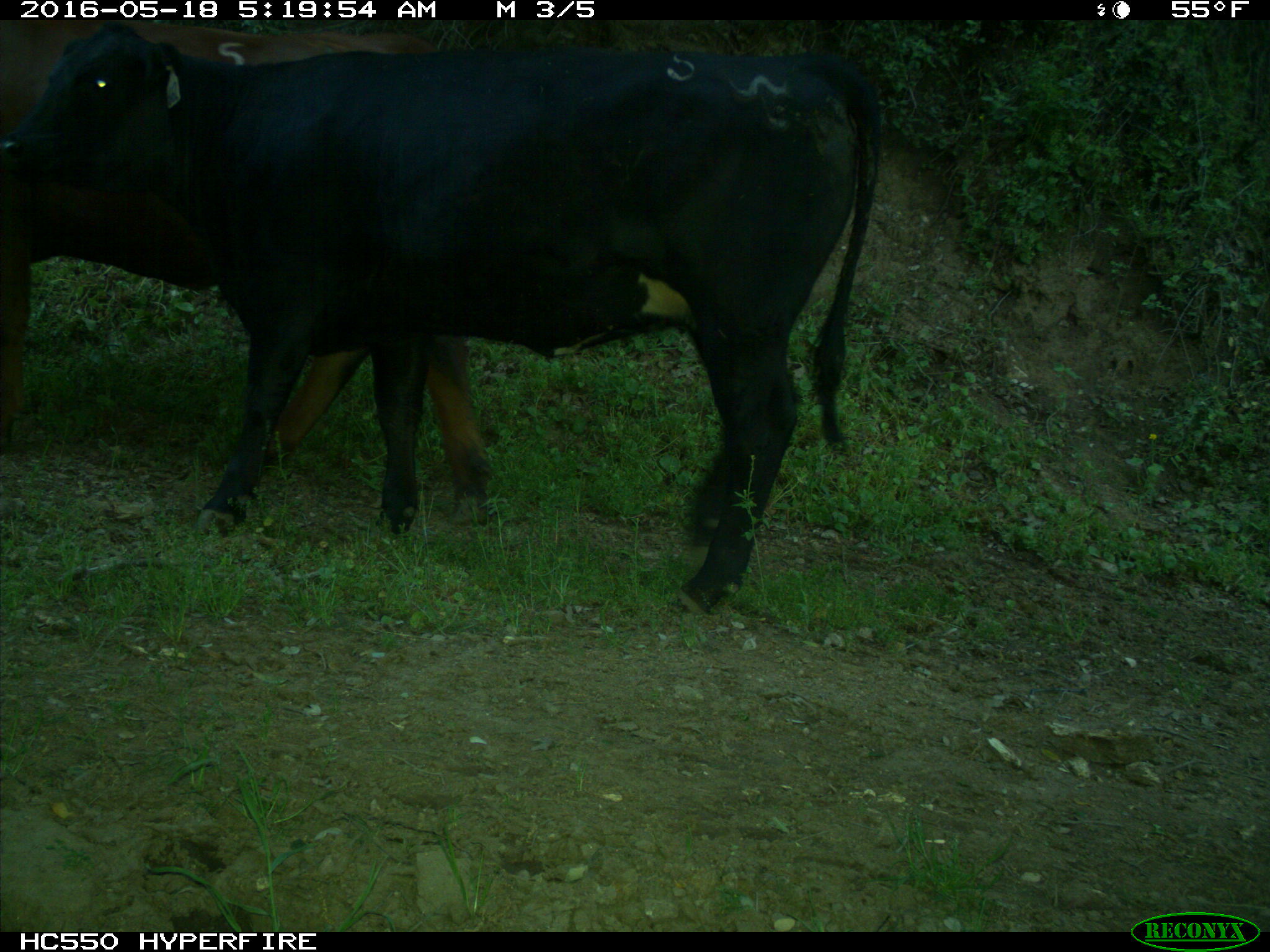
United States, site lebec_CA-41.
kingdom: Animalia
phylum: Chordata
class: Mammalia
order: Artiodactyla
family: Bovidae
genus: Bos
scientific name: Bos taurus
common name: domestic cow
Bos taurus (domestic cow).